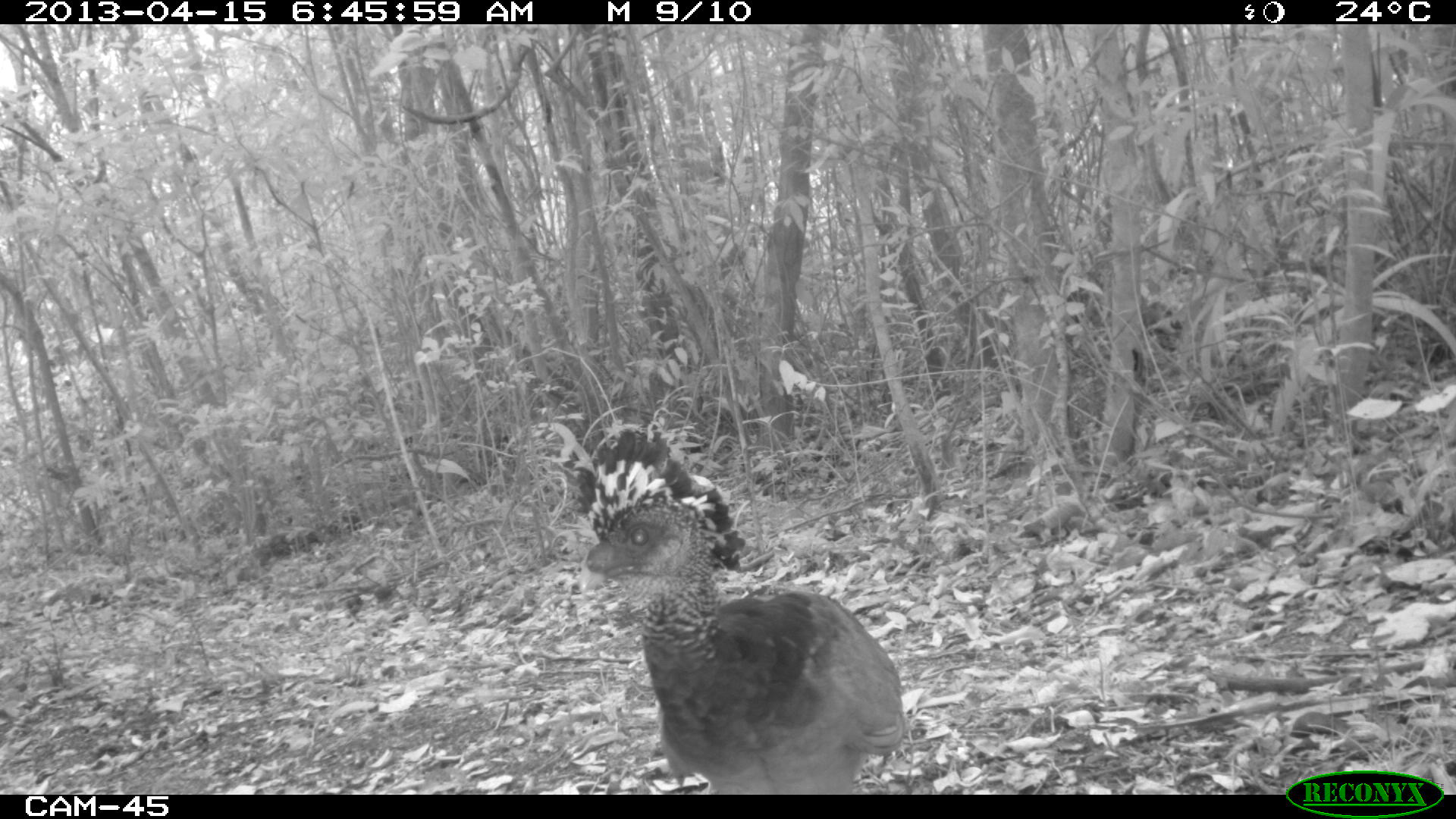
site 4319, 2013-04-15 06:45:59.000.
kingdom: Animalia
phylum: Chordata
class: Aves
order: Galliformes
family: Cracidae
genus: Crax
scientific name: Crax rubra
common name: great curassow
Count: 1.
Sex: female.